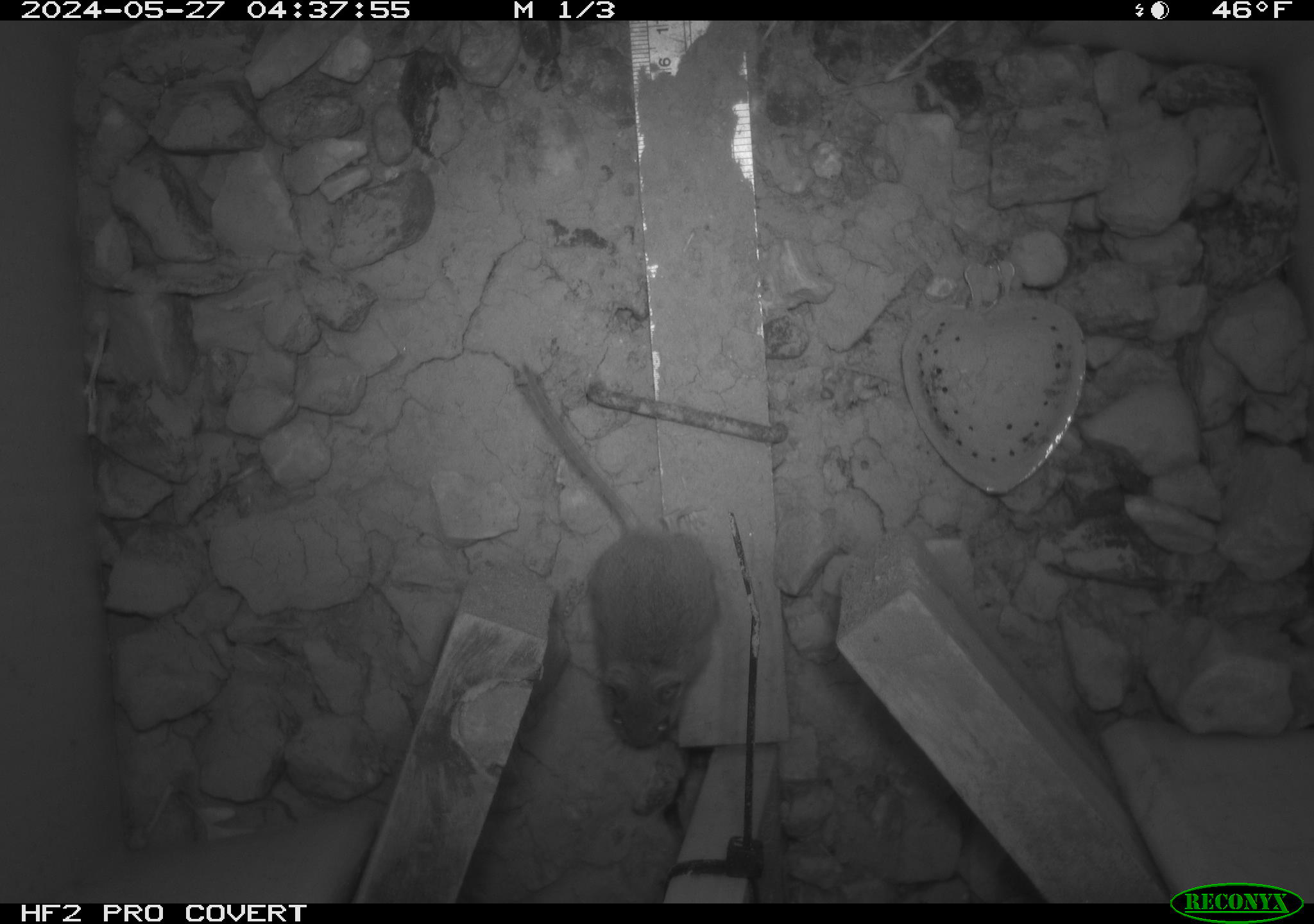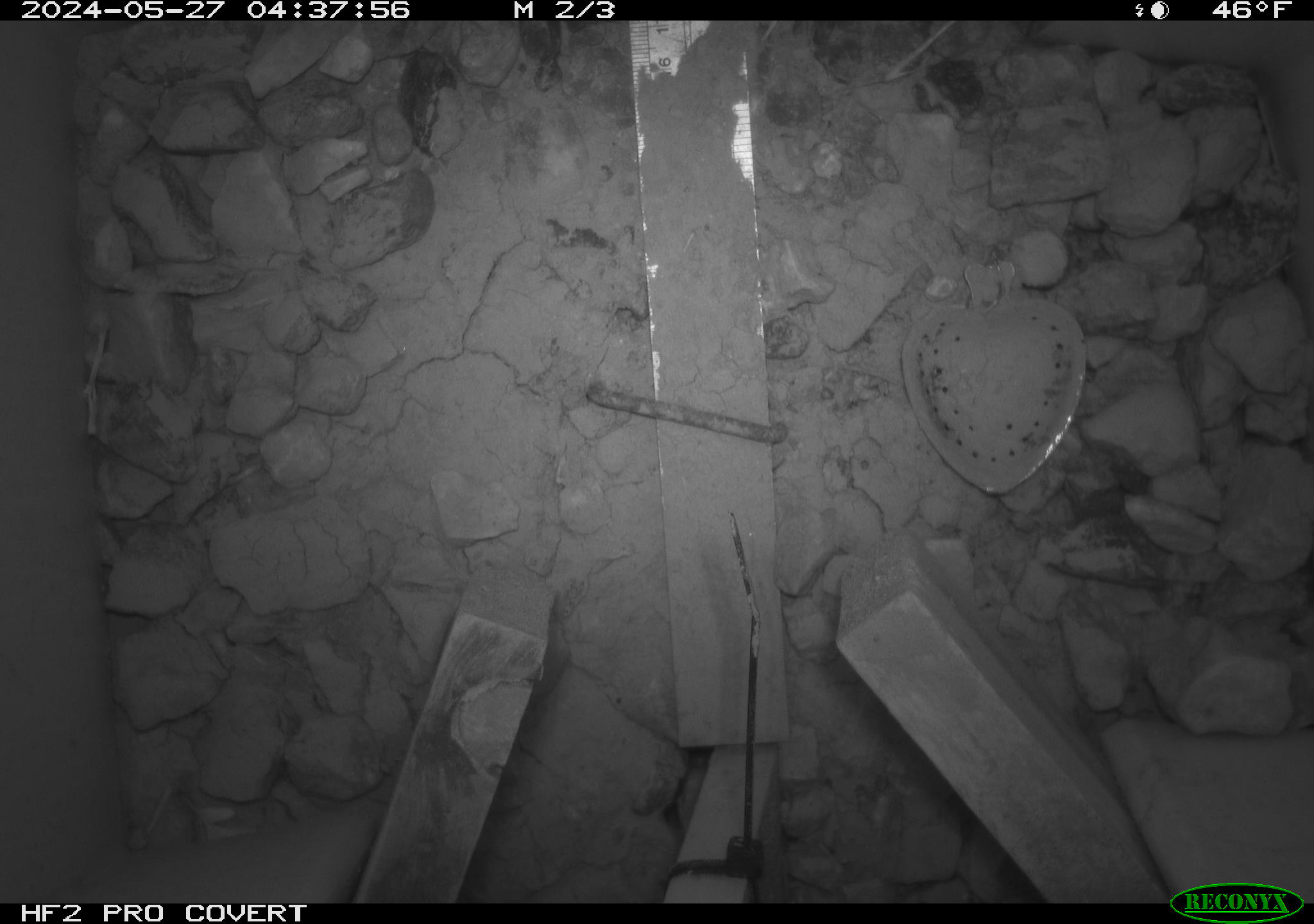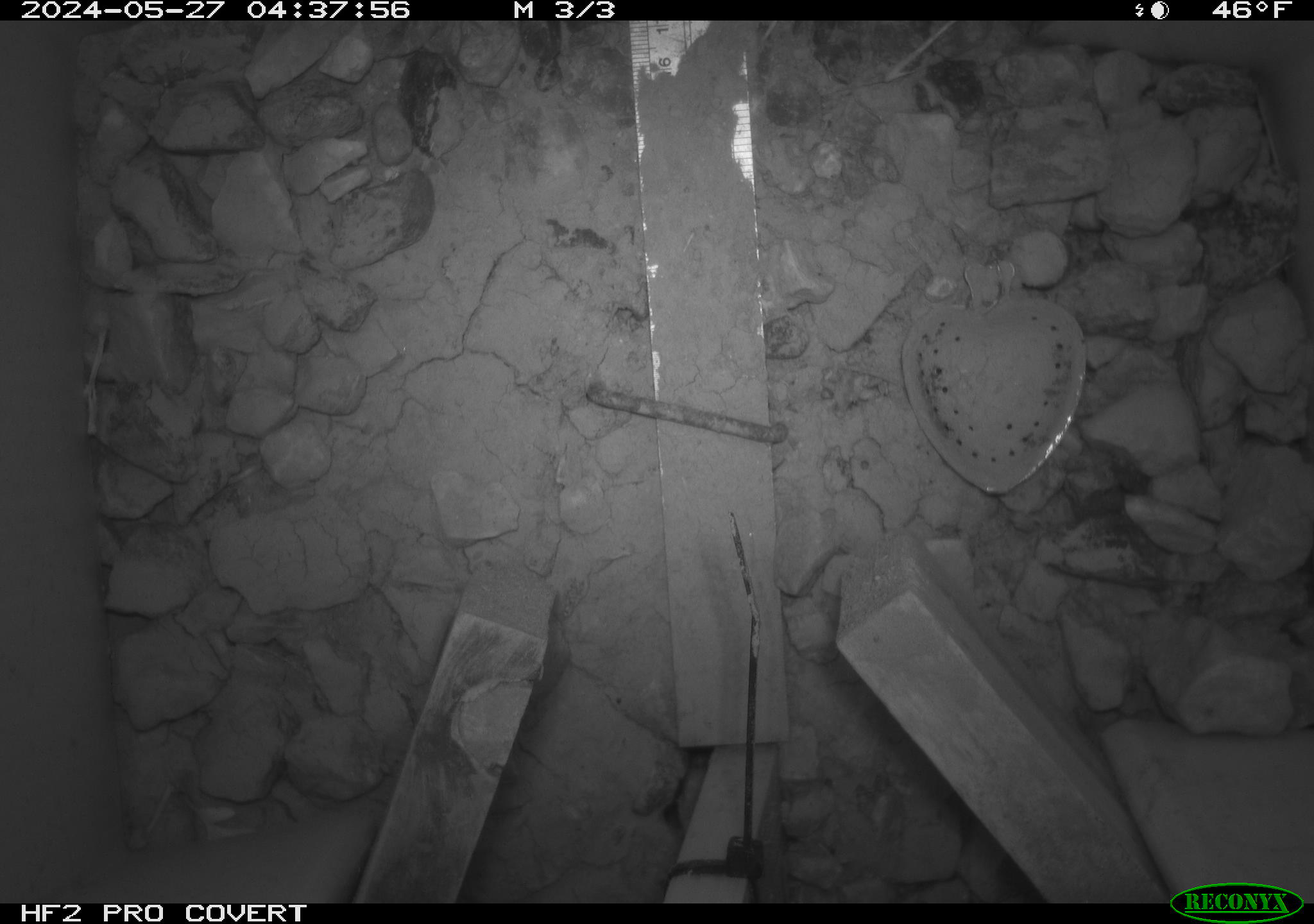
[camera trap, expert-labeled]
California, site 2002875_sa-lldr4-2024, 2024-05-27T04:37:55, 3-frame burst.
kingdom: Animalia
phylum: Chordata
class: Mammalia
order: Rodentia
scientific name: Rodentia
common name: mouse species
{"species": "mouse species (Rodentia)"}